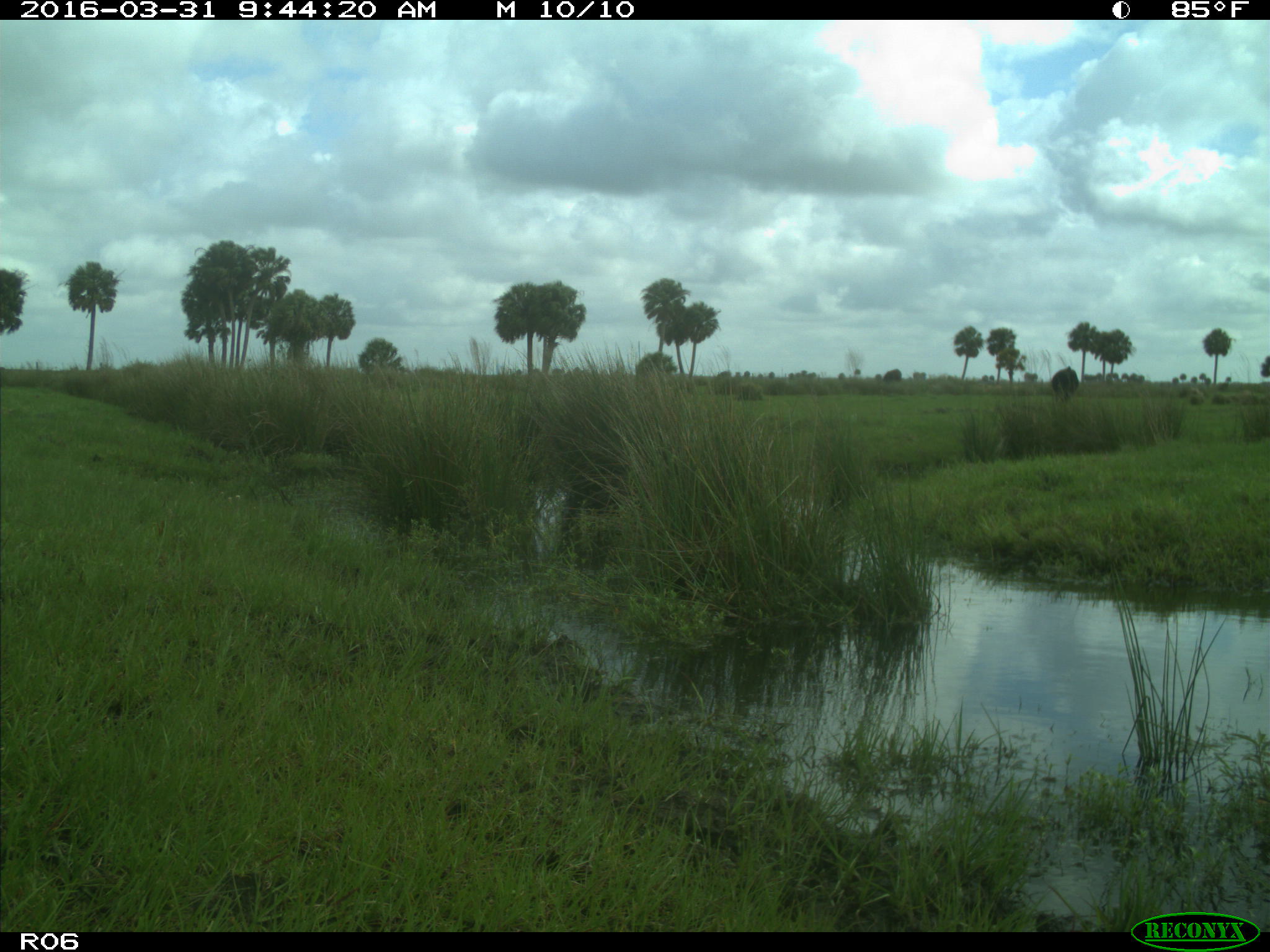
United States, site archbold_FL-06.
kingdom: Animalia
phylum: Chordata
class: Mammalia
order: Artiodactyla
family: Bovidae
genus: Bos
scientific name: Bos taurus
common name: domestic cow